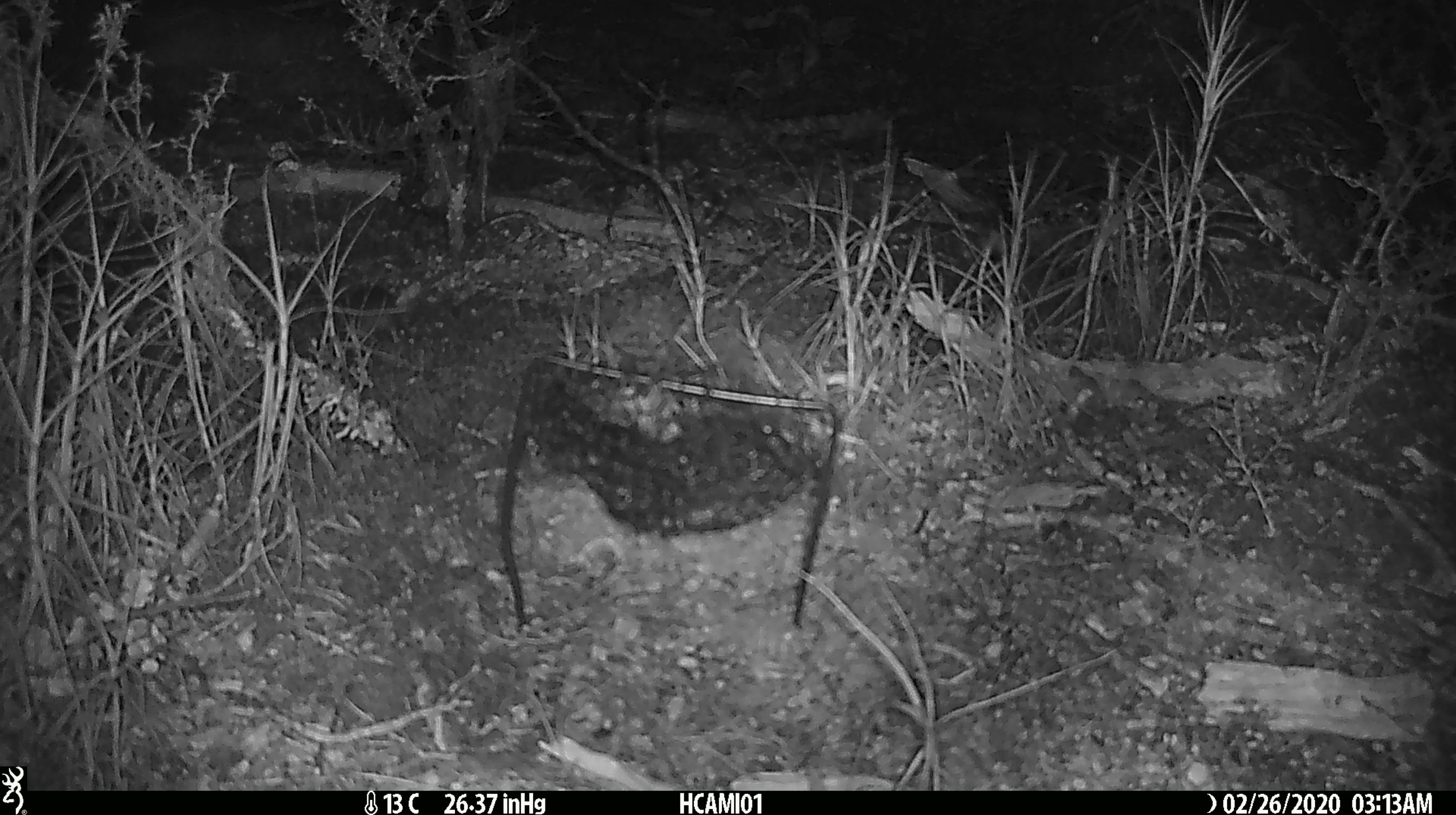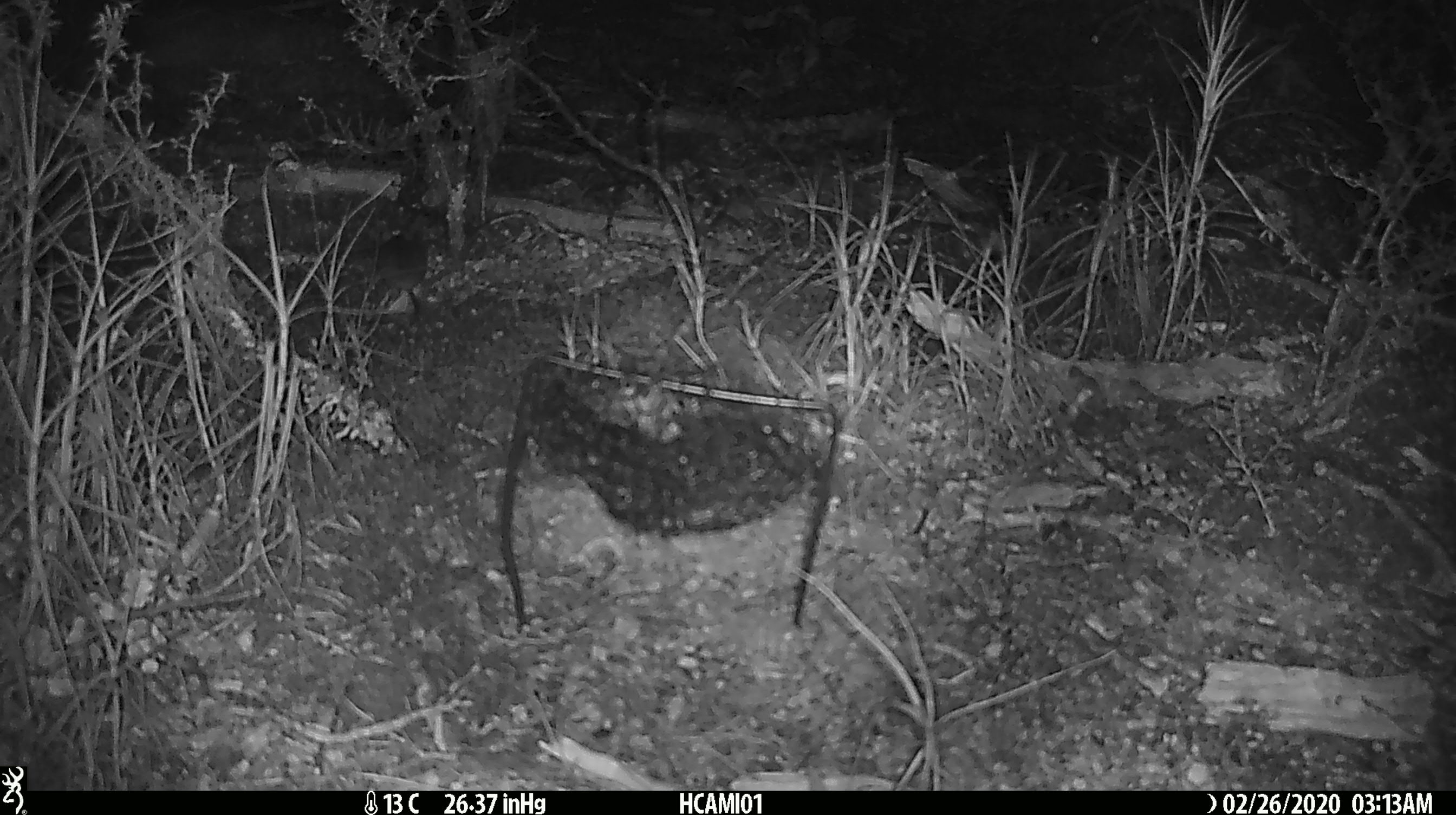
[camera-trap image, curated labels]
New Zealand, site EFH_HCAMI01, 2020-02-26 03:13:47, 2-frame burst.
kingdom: Animalia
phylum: Chordata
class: Mammalia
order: Rodentia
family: Muridae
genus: Mus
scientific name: Mus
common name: mouse